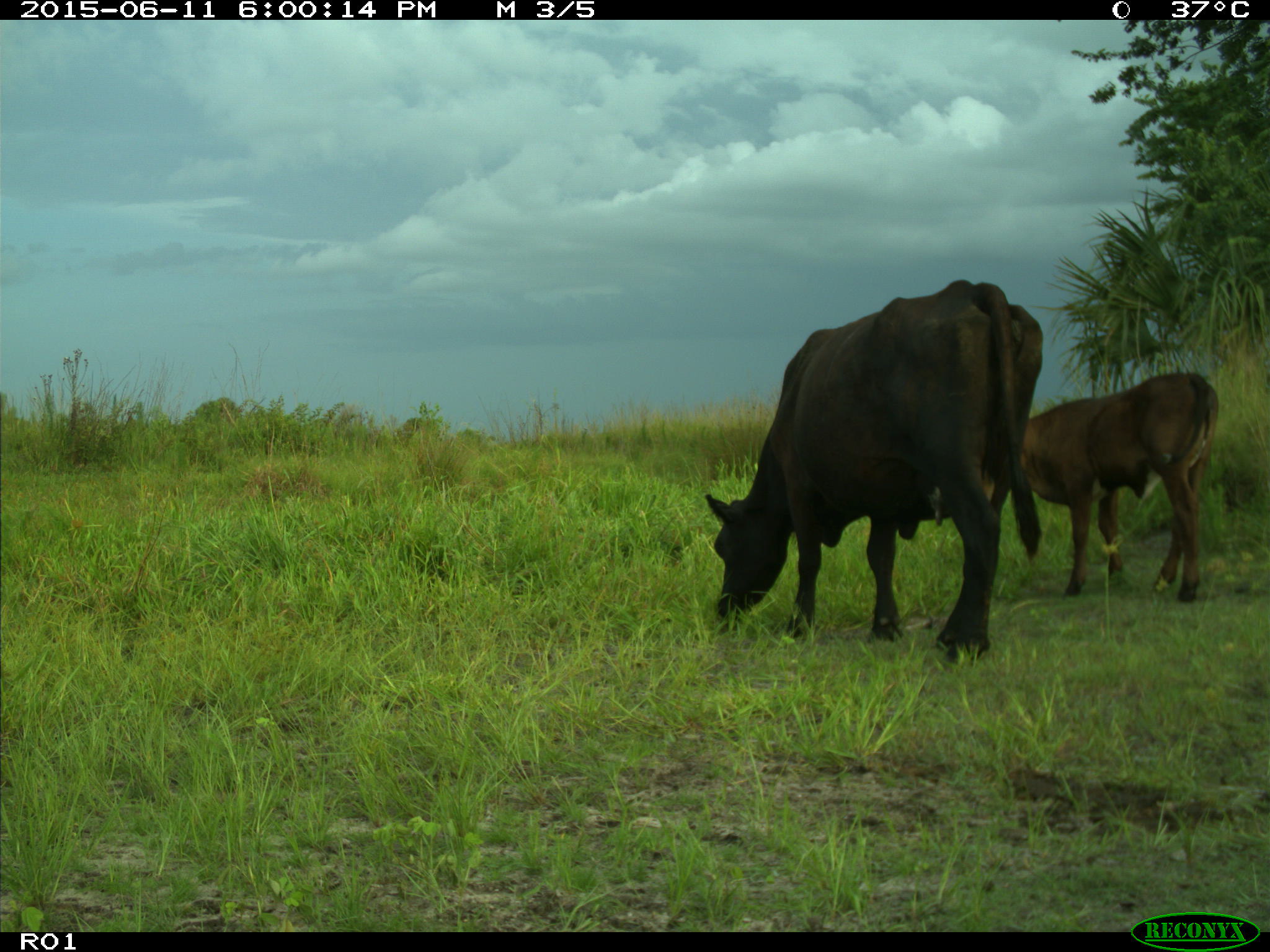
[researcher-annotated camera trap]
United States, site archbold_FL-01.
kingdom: Animalia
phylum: Chordata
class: Mammalia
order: Artiodactyla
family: Bovidae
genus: Bos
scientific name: Bos taurus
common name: domestic cow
Bos taurus (domestic cow).